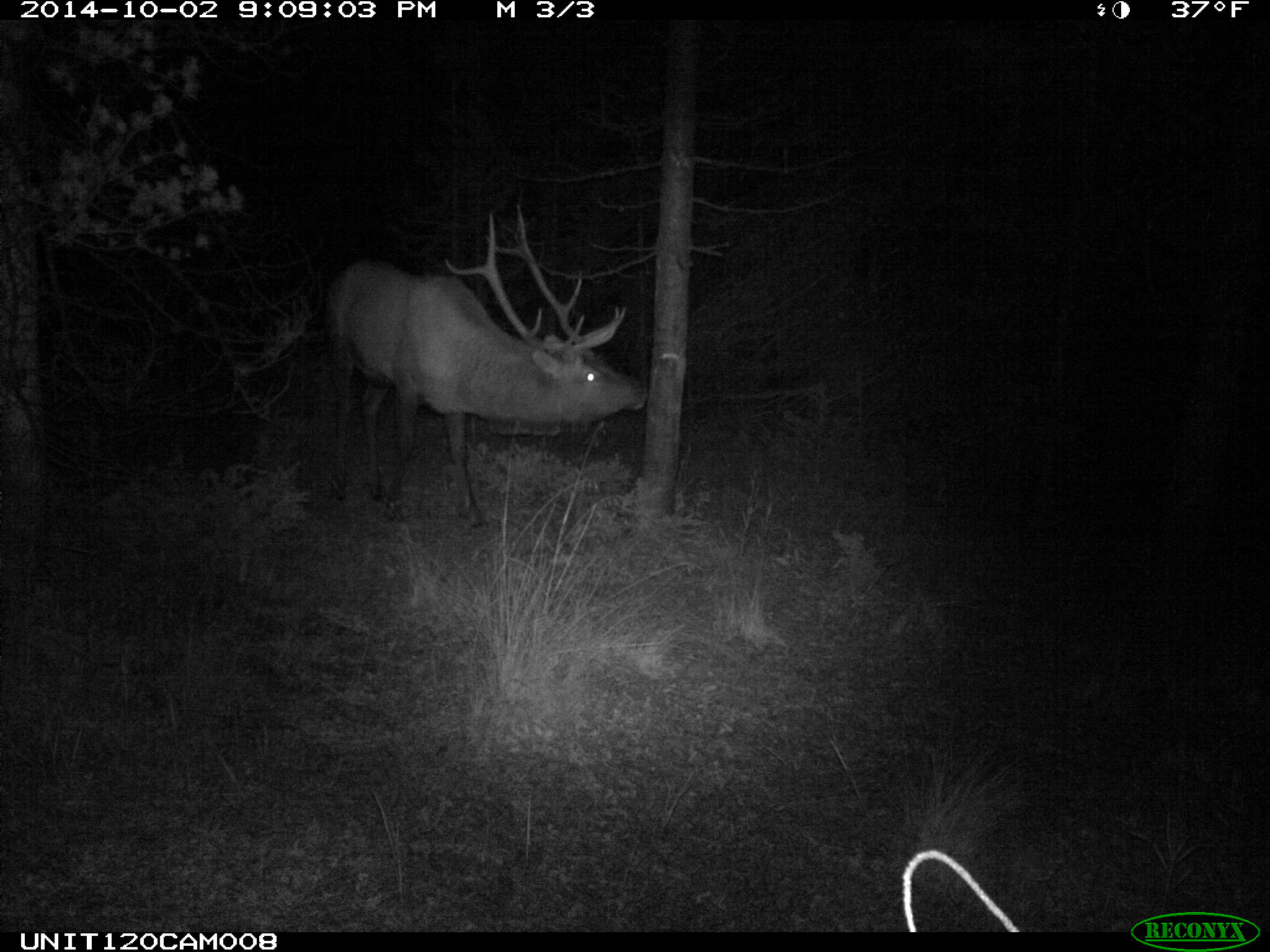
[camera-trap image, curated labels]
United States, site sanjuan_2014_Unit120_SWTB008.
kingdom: Animalia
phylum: Chordata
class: Mammalia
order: Artiodactyla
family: Cervidae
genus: Cervus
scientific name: Cervus elaphus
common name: red deer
Cervus elaphus (red deer).